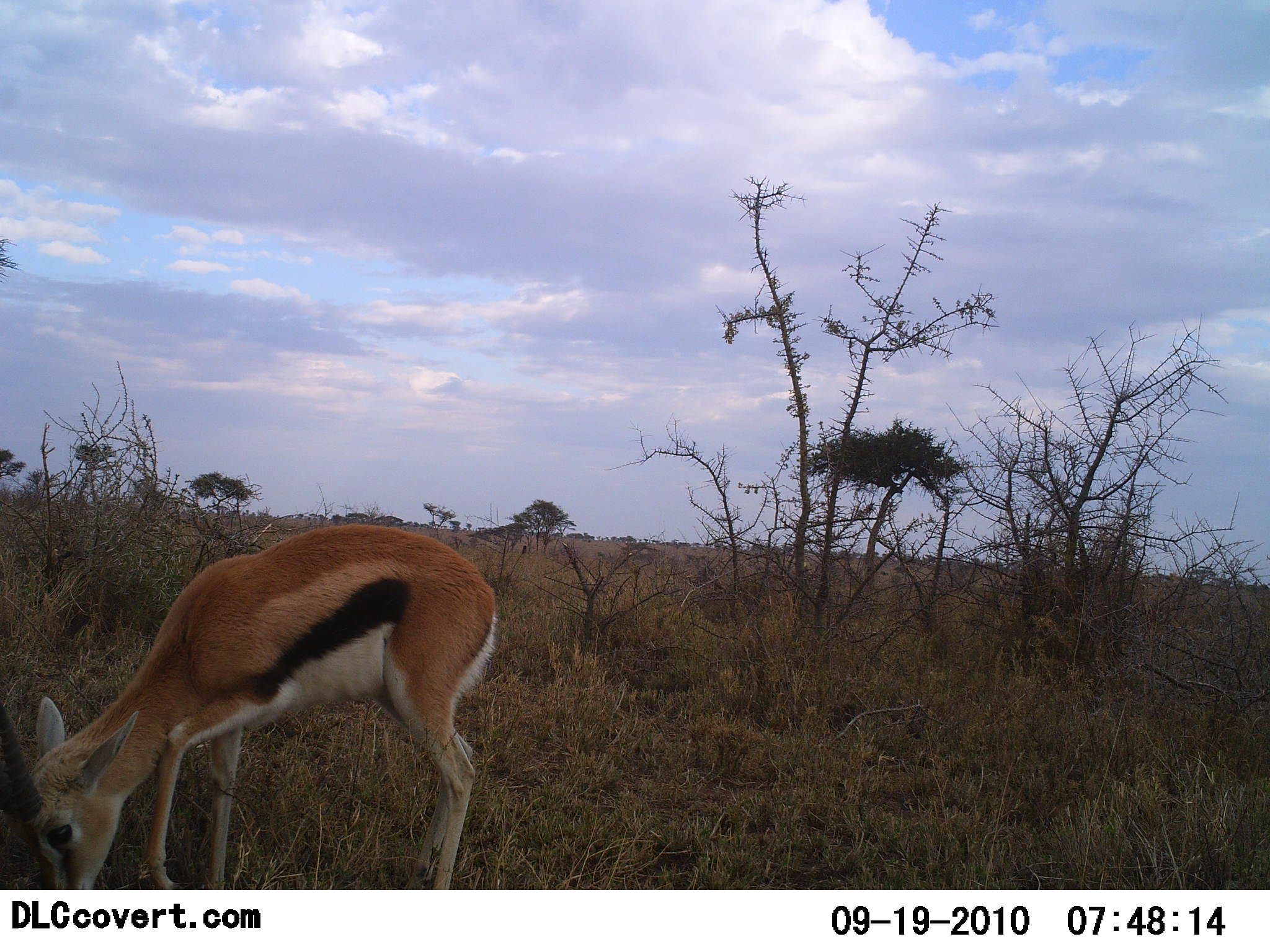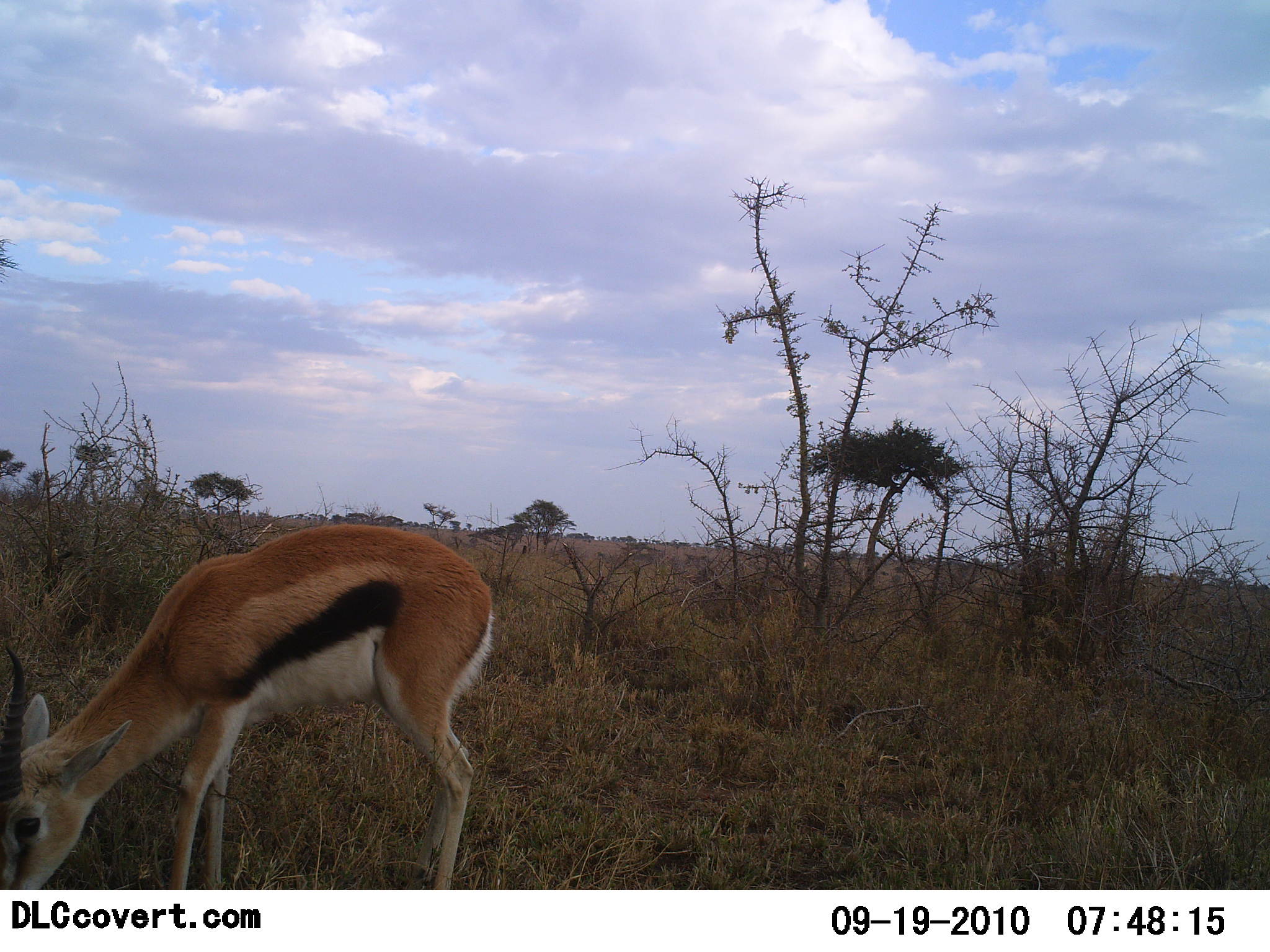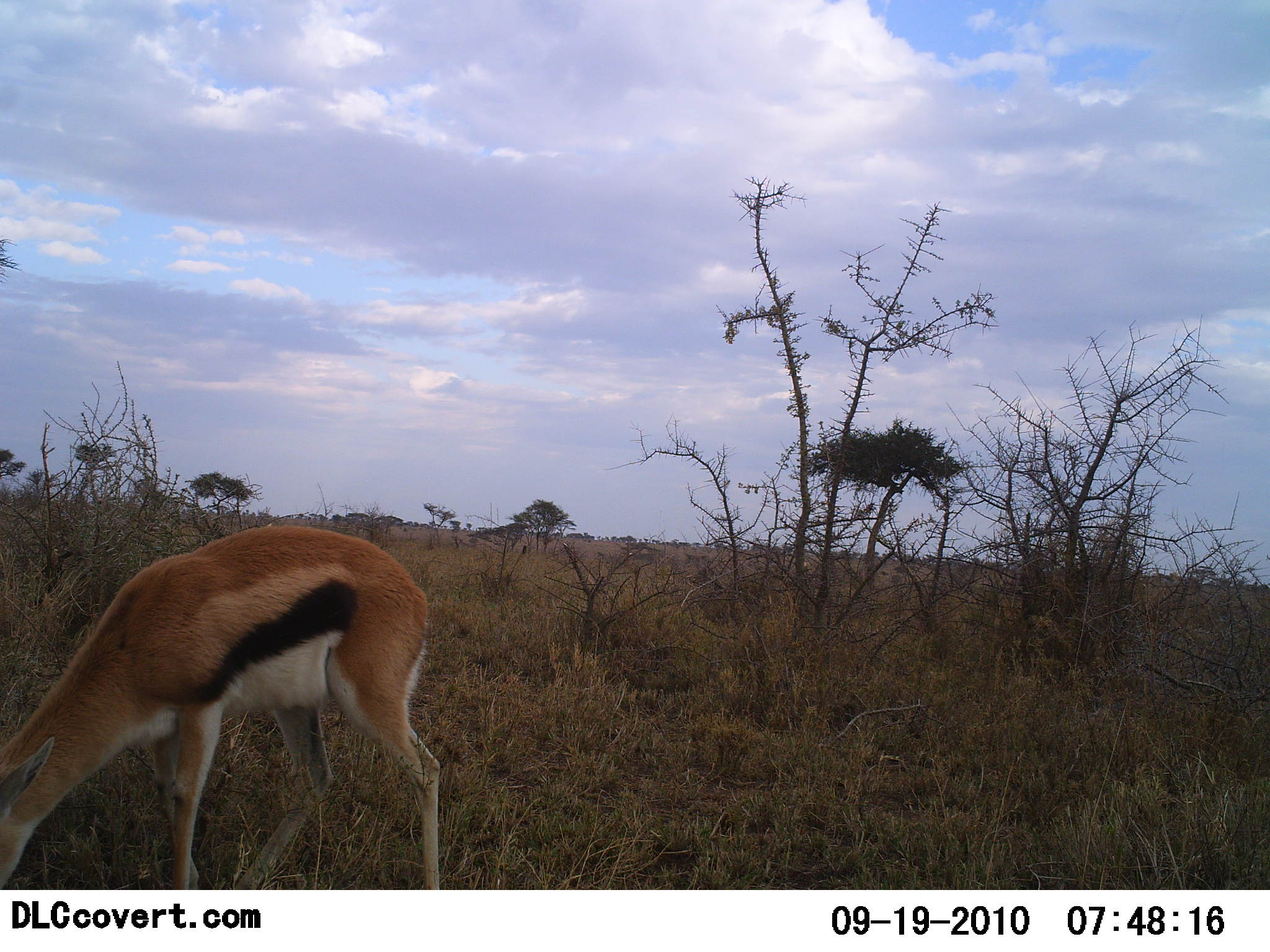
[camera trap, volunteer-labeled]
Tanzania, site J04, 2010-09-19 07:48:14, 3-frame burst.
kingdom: Animalia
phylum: Chordata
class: Mammalia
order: Artiodactyla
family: Bovidae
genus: Eudorcas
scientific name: Eudorcas thomsonii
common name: thomson's gazelle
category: gazellethomsons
Gazellethomsons (thomson's gazelle) (Eudorcas thomsonii), count 1. Behavior (volunteer vote fractions): standing 33%, resting 0%, moving 0%, interacting 0%. Young present (vote fraction): 0%. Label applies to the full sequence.